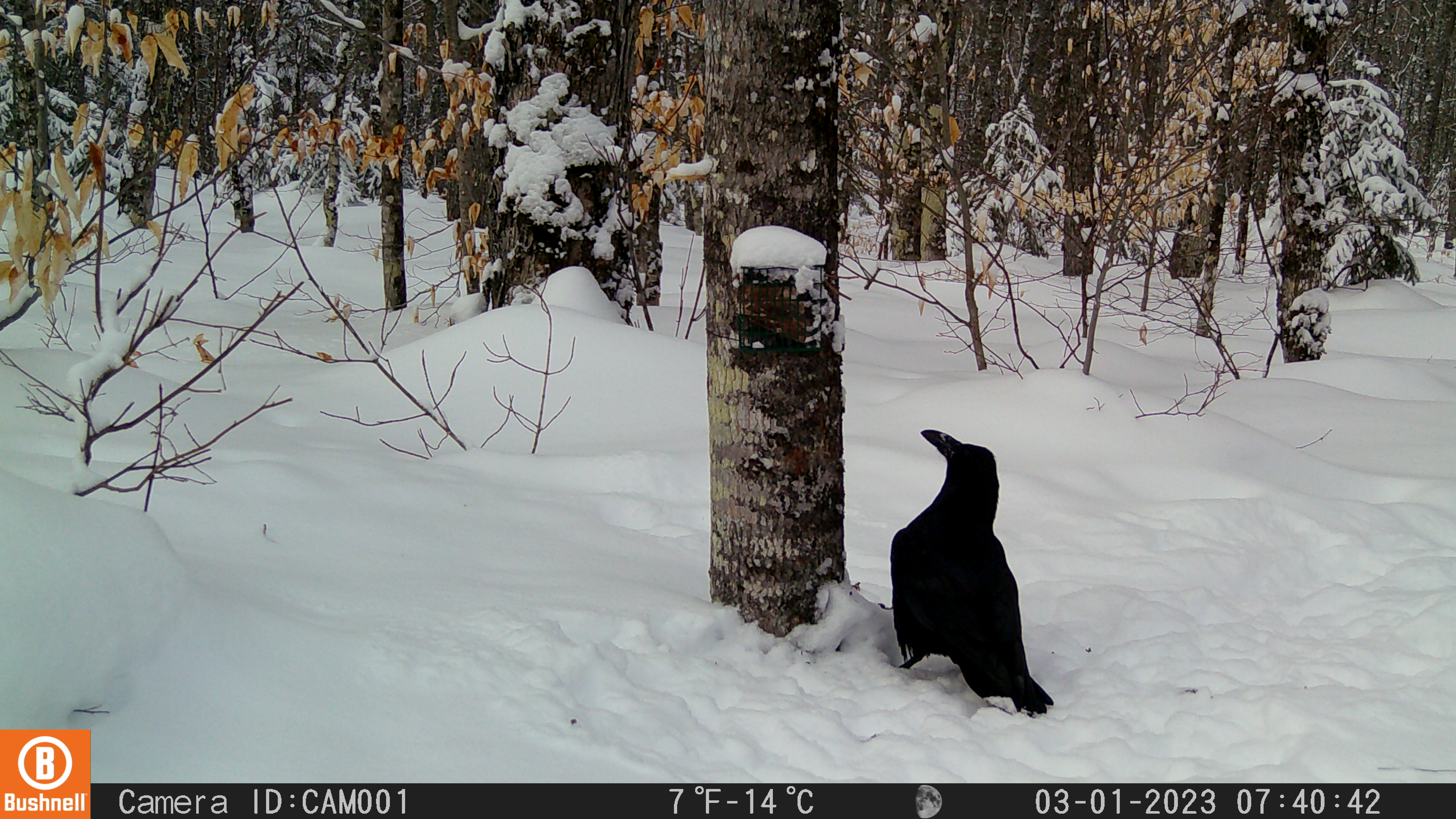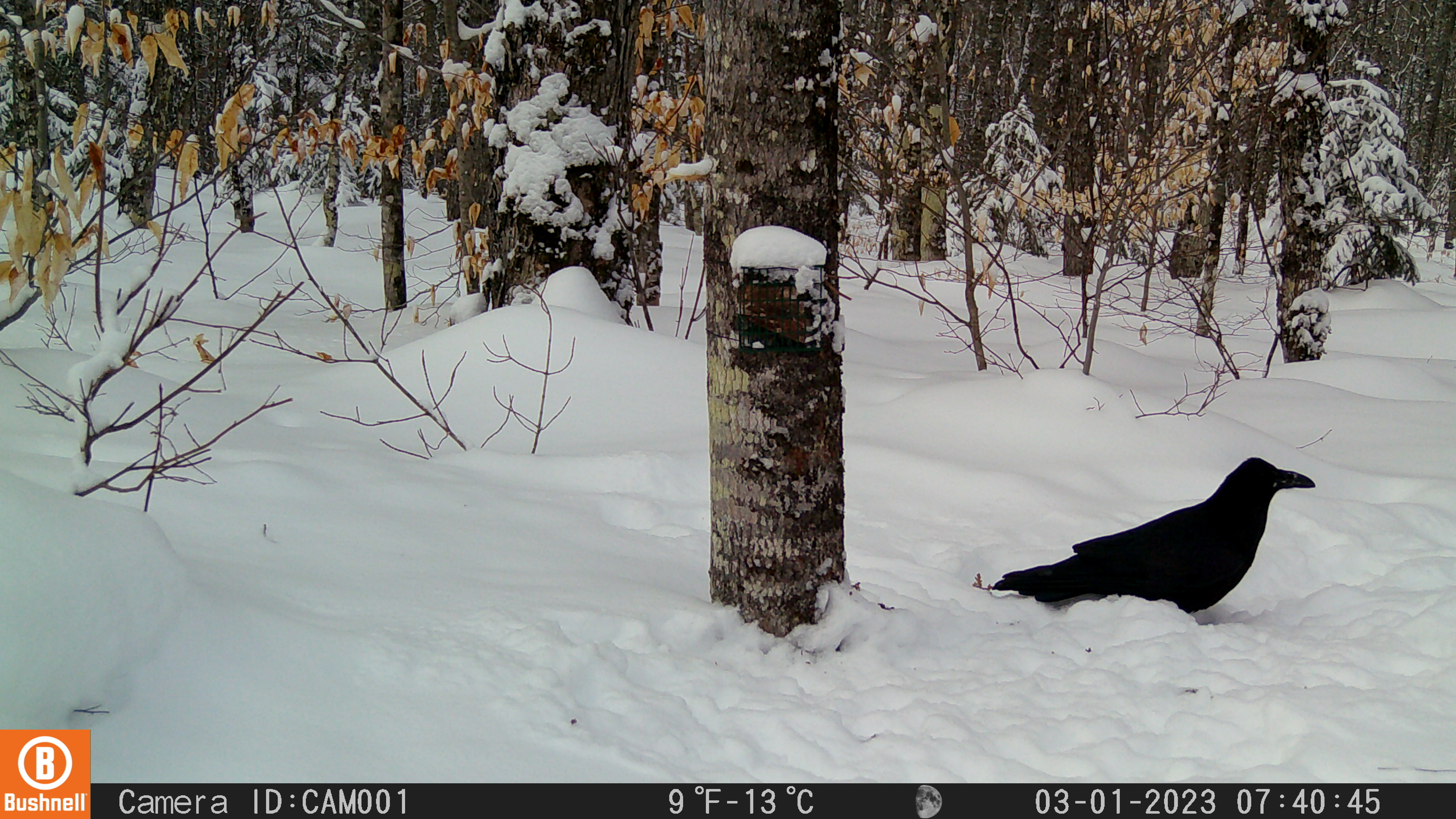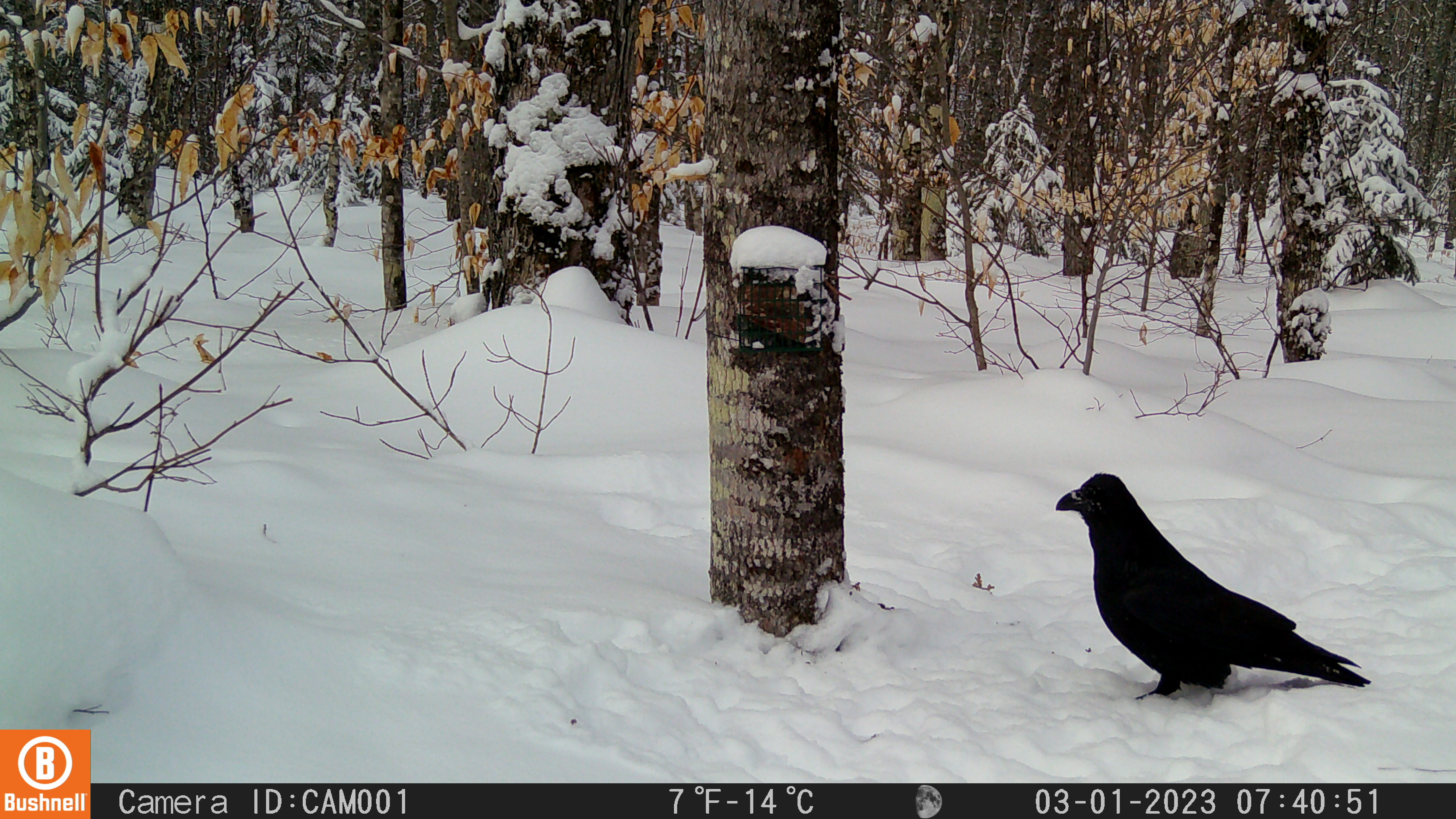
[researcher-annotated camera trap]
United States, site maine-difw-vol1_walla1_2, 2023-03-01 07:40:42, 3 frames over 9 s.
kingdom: Animalia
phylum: Chordata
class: Aves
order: Passeriformes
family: Corvidae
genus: Corvus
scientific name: Corvus corax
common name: common raven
Common raven (Corvus corax).